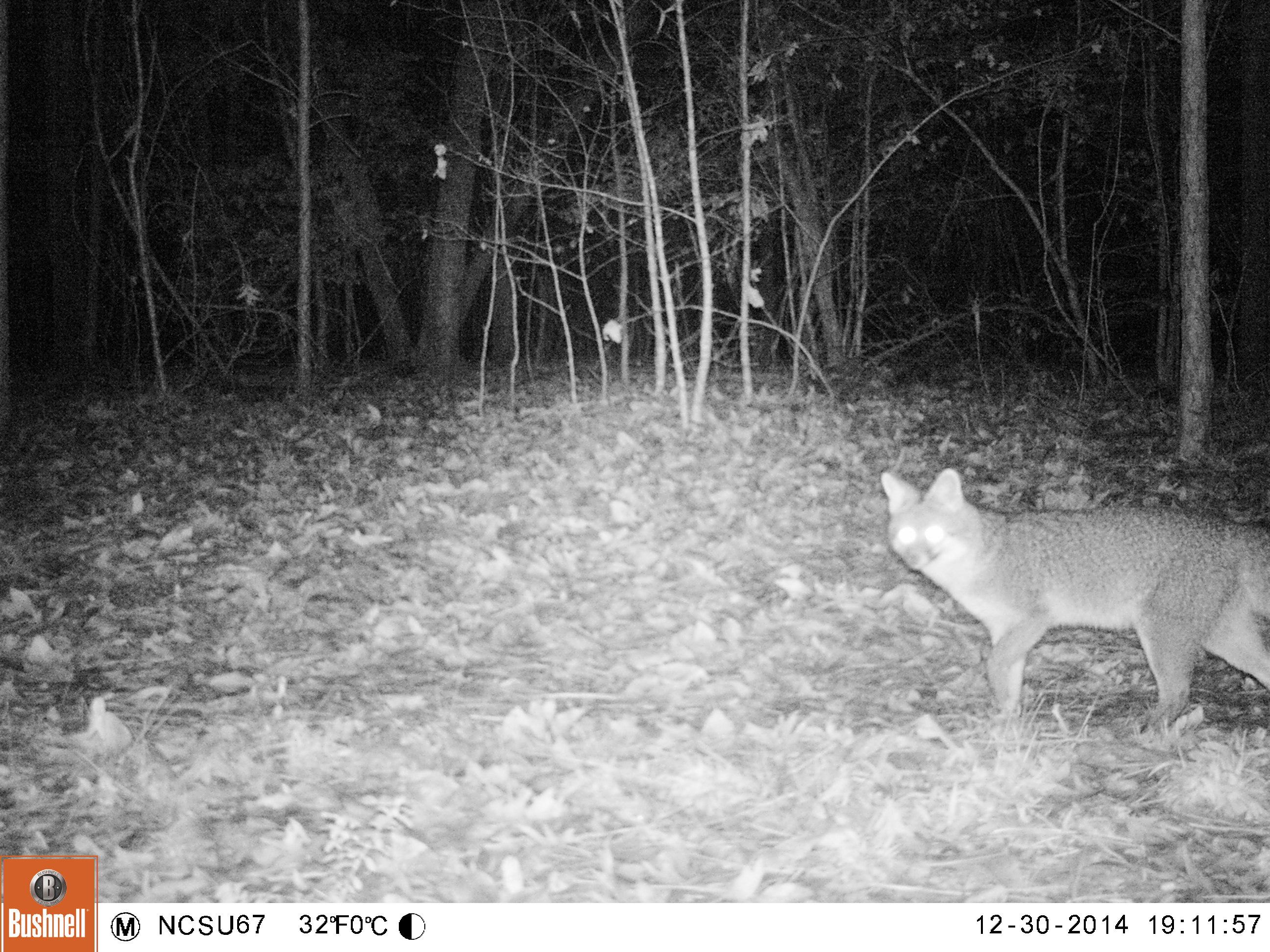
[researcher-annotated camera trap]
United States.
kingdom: Animalia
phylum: Chordata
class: Mammalia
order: Carnivora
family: Canidae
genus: Urocyon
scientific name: Urocyon cinereoargenteus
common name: gray fox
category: Grey Fox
Grey Fox (gray fox) (Urocyon cinereoargenteus).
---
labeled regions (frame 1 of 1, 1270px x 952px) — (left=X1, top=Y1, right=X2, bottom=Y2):
Grey Fox: (left=869, top=464, right=1267, bottom=746)